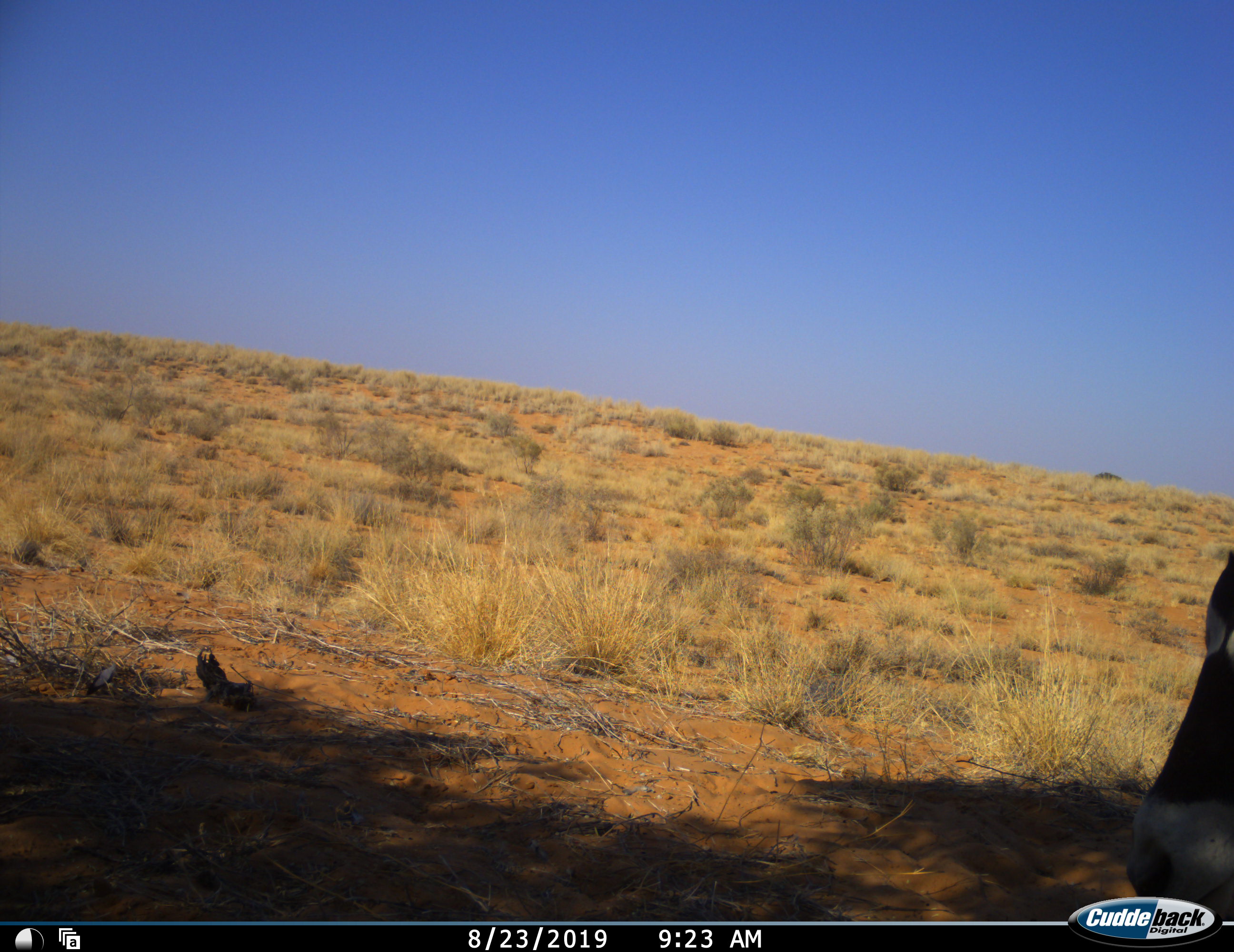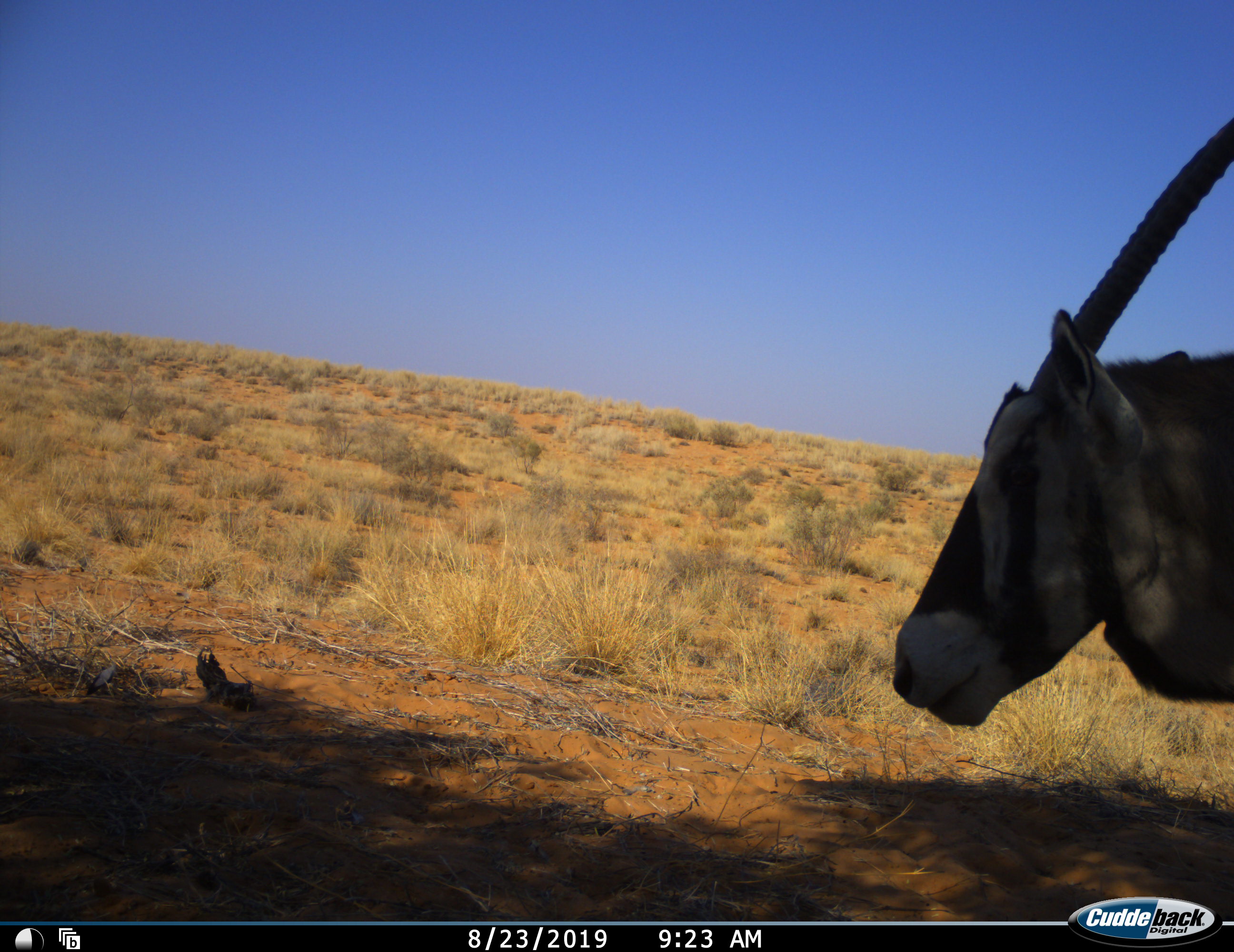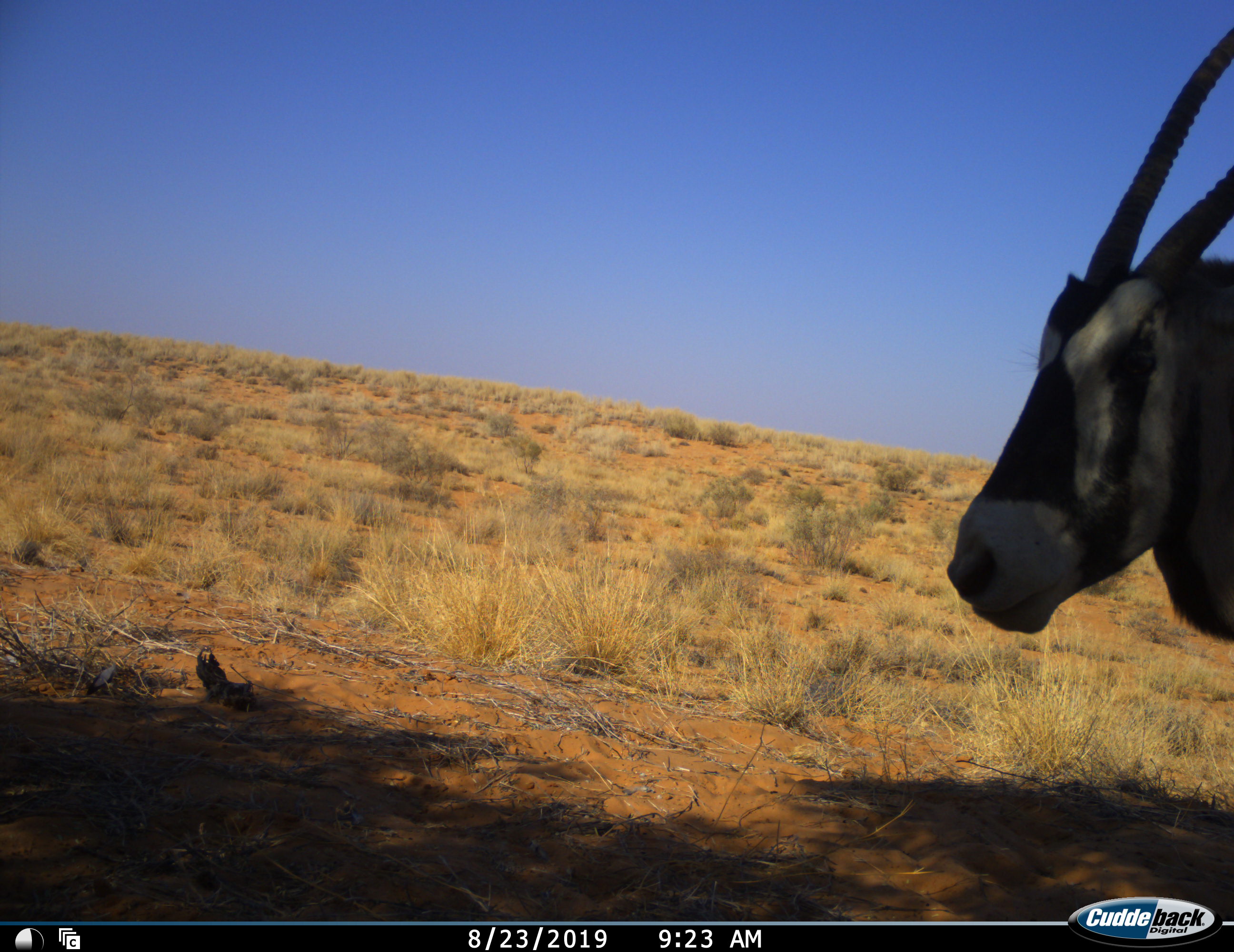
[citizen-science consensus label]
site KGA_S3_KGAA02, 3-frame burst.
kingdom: Animalia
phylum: Chordata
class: Mammalia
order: Artiodactyla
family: Bovidae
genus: Oryx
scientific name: Oryx gazella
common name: gemsbok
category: oryx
Oryx (gemsbok) (Oryx gazella), count 1. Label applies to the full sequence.